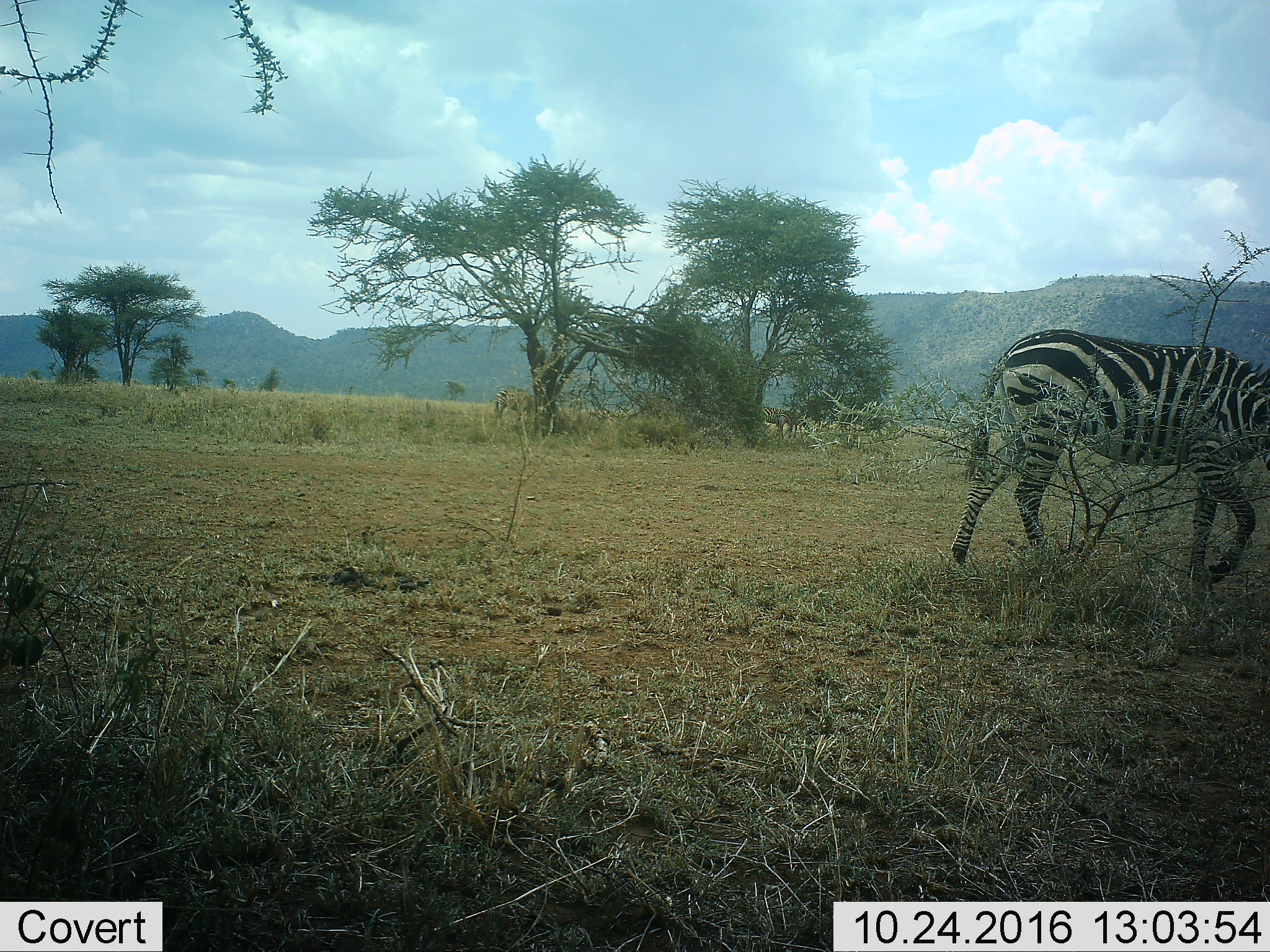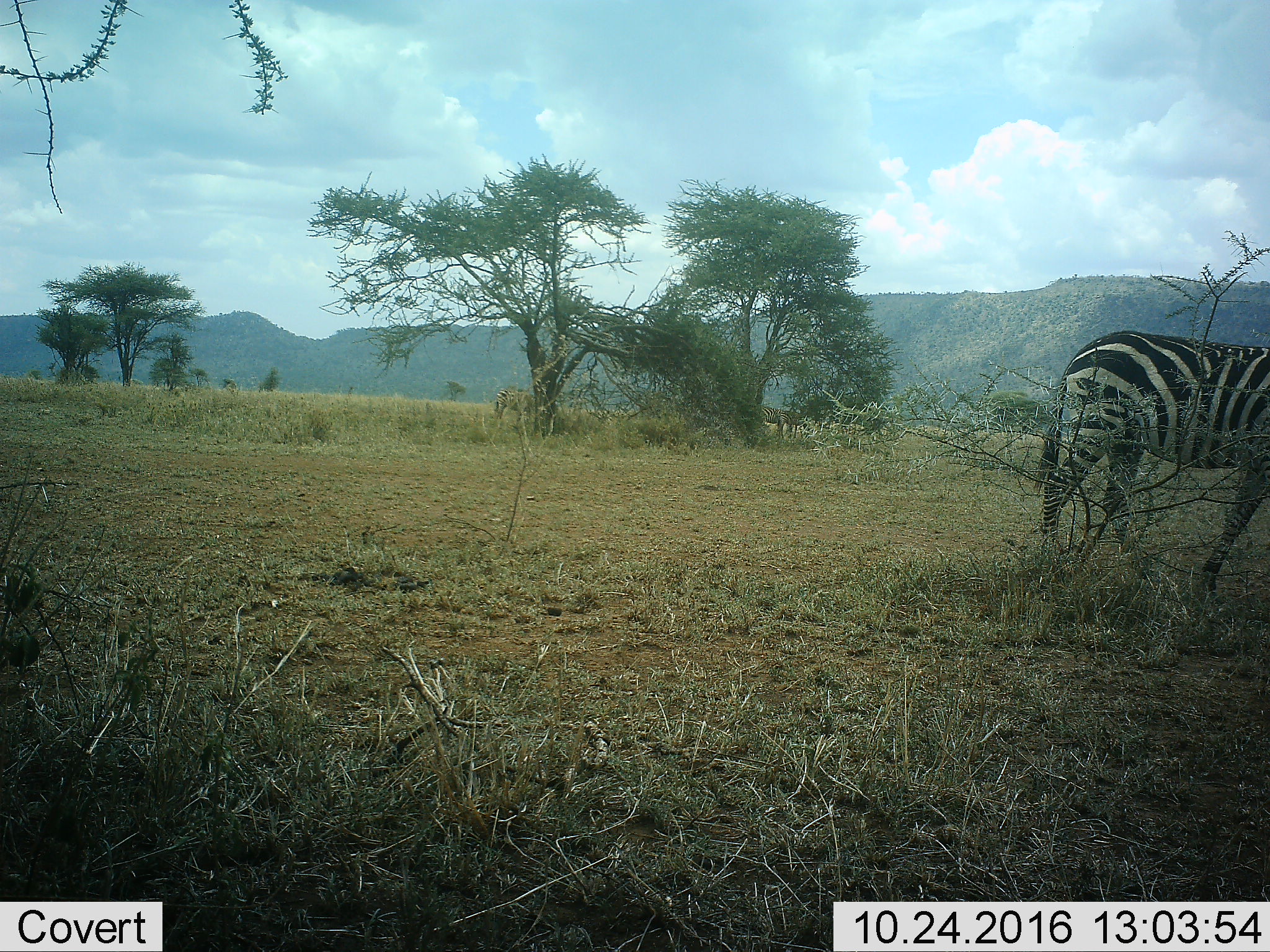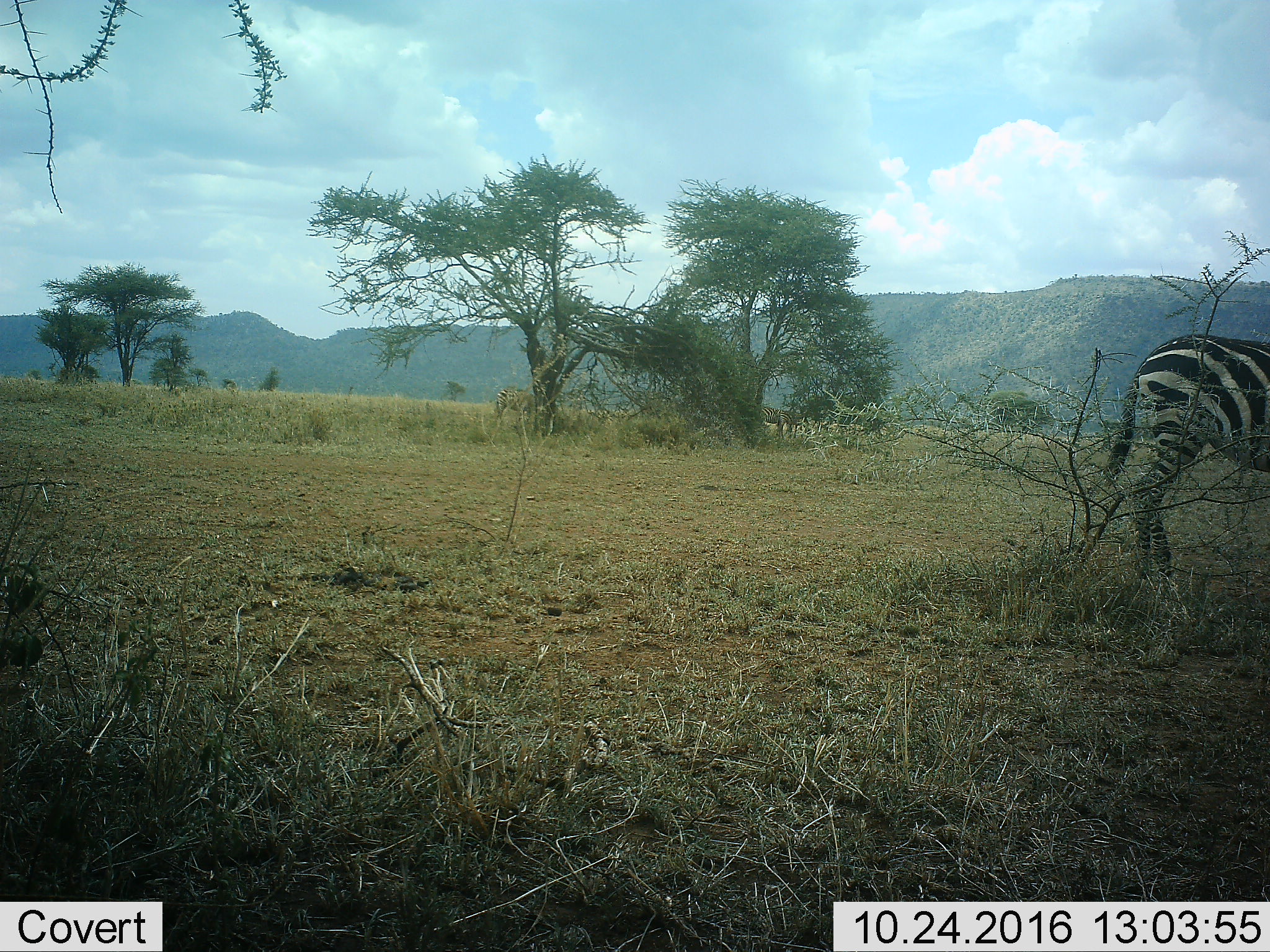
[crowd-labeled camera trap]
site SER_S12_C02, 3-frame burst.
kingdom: Animalia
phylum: Chordata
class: Mammalia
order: Perissodactyla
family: Equidae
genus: Equus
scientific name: Equus quagga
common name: plains zebra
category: zebraplains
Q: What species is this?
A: Zebraplains (plains zebra) (Equus quagga).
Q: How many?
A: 1.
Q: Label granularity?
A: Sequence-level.